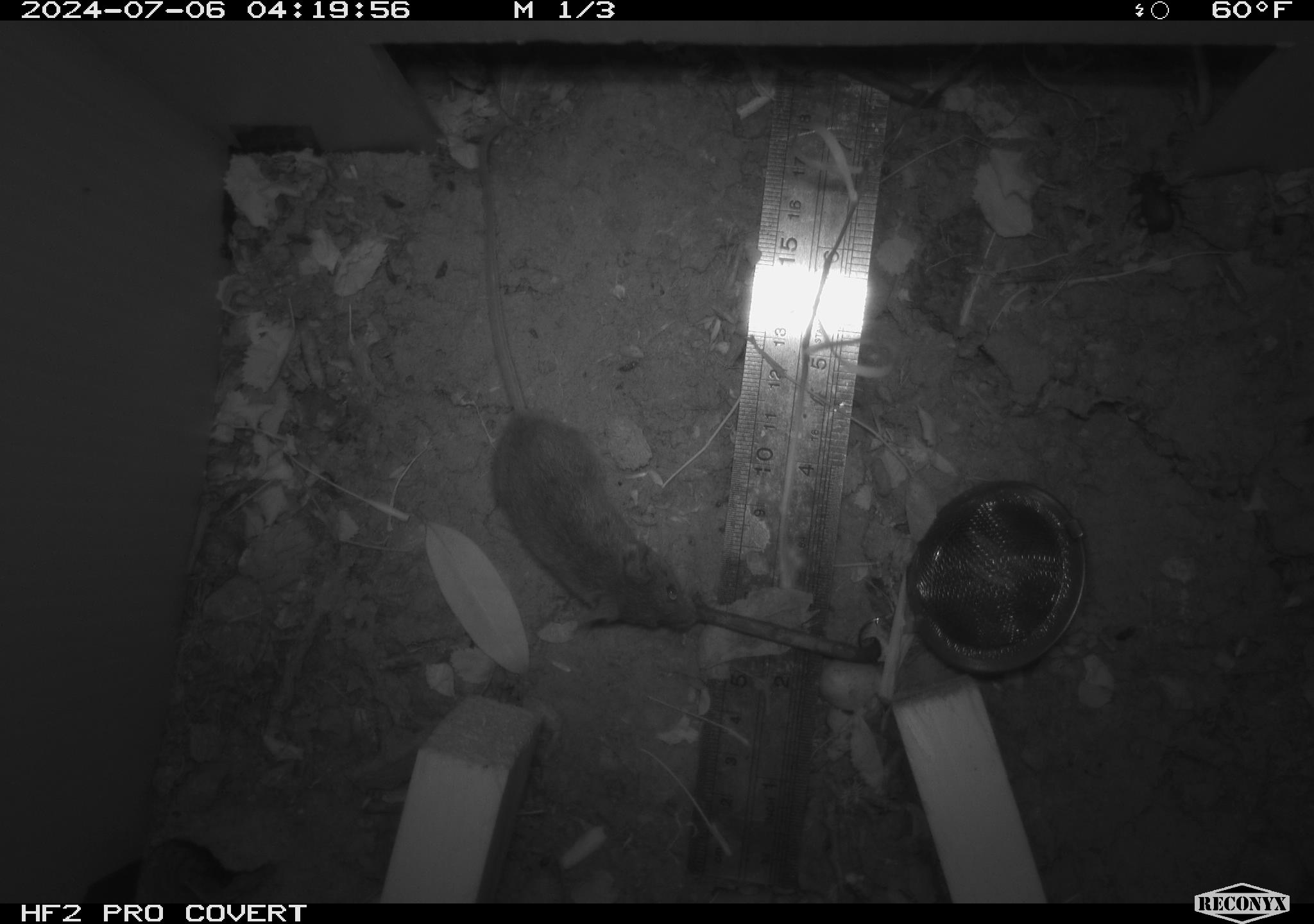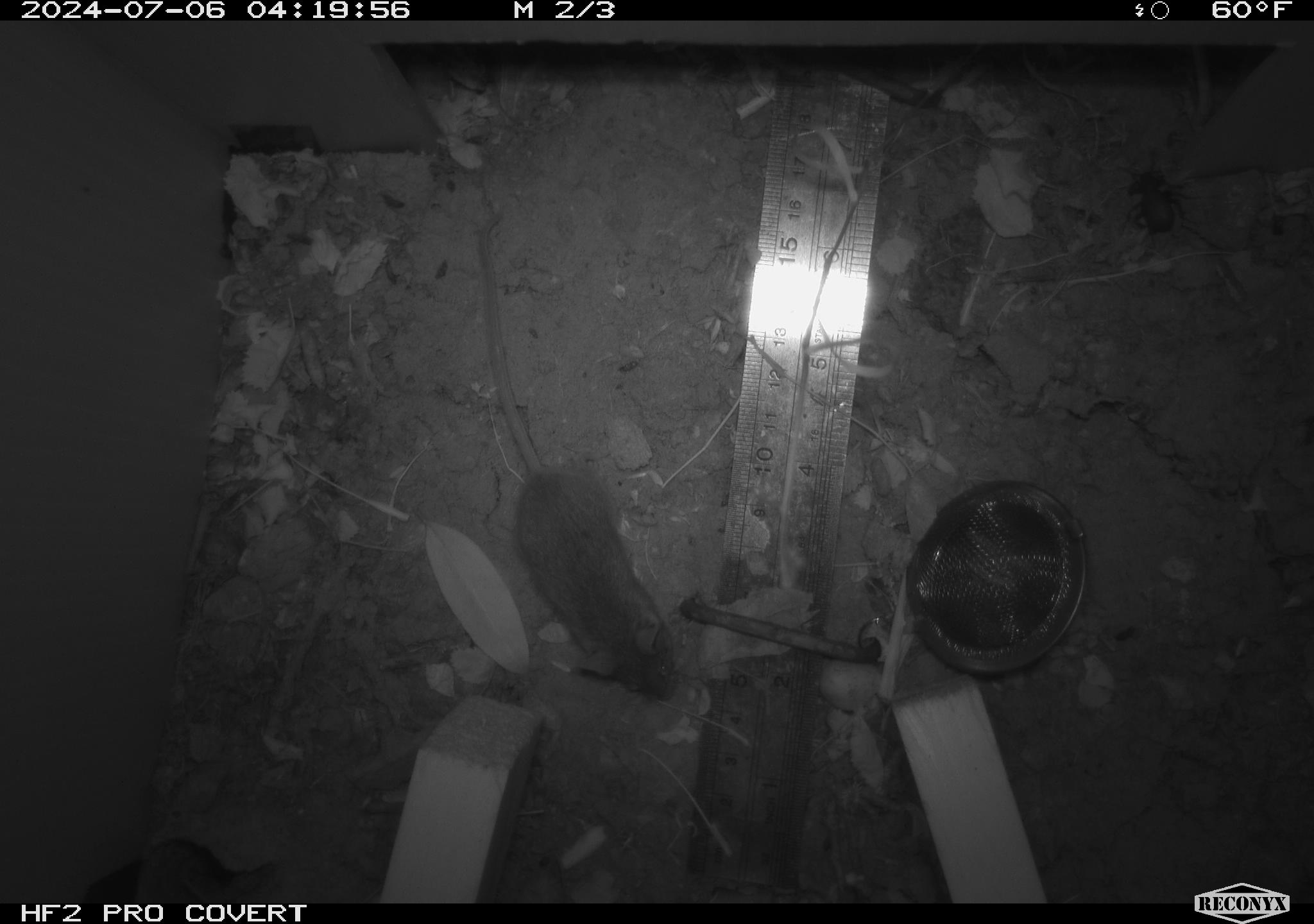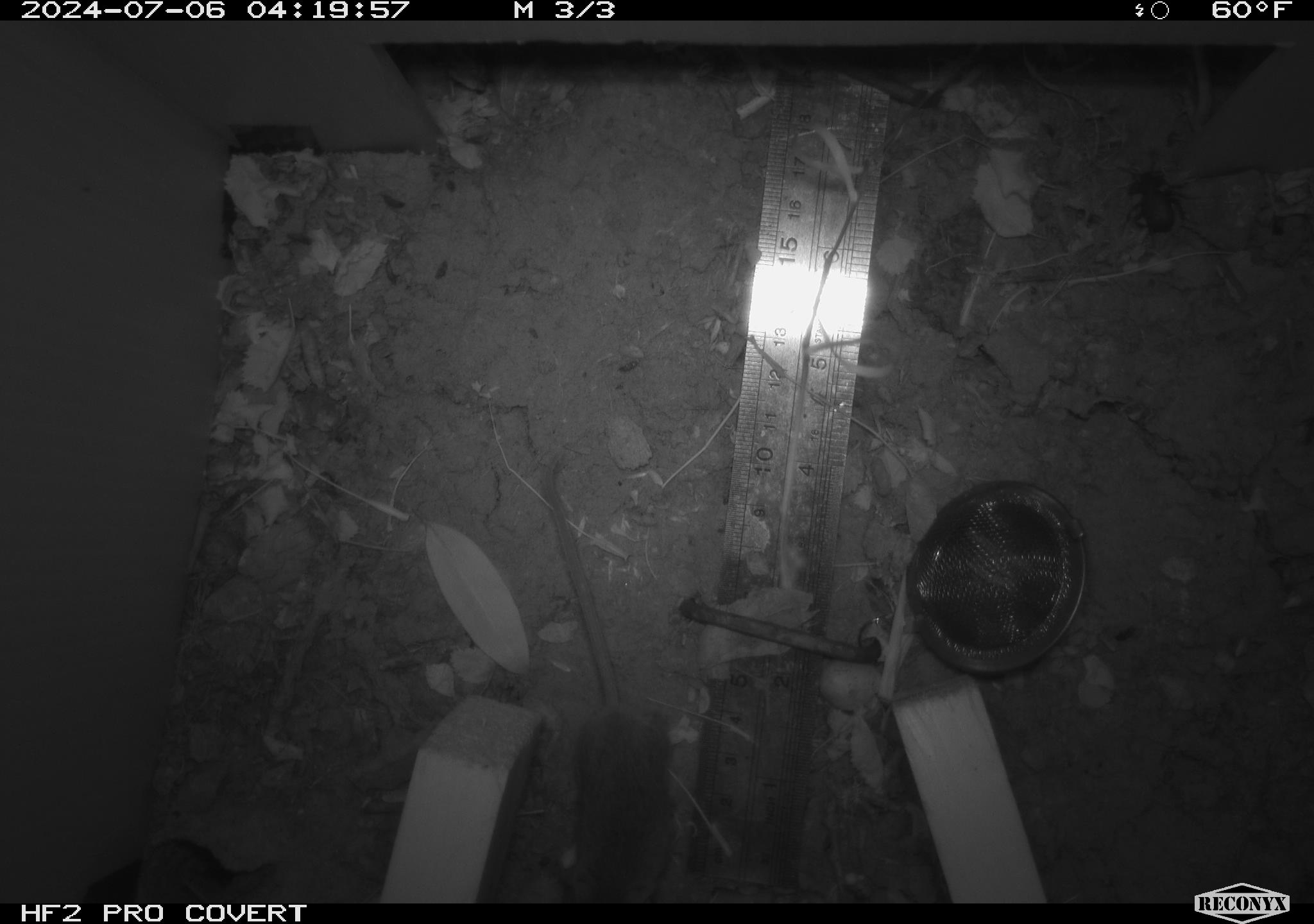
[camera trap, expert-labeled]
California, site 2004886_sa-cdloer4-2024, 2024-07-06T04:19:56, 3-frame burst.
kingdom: Animalia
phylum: Chordata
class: Mammalia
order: Rodentia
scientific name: Rodentia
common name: rodent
Rodent (Rodentia).